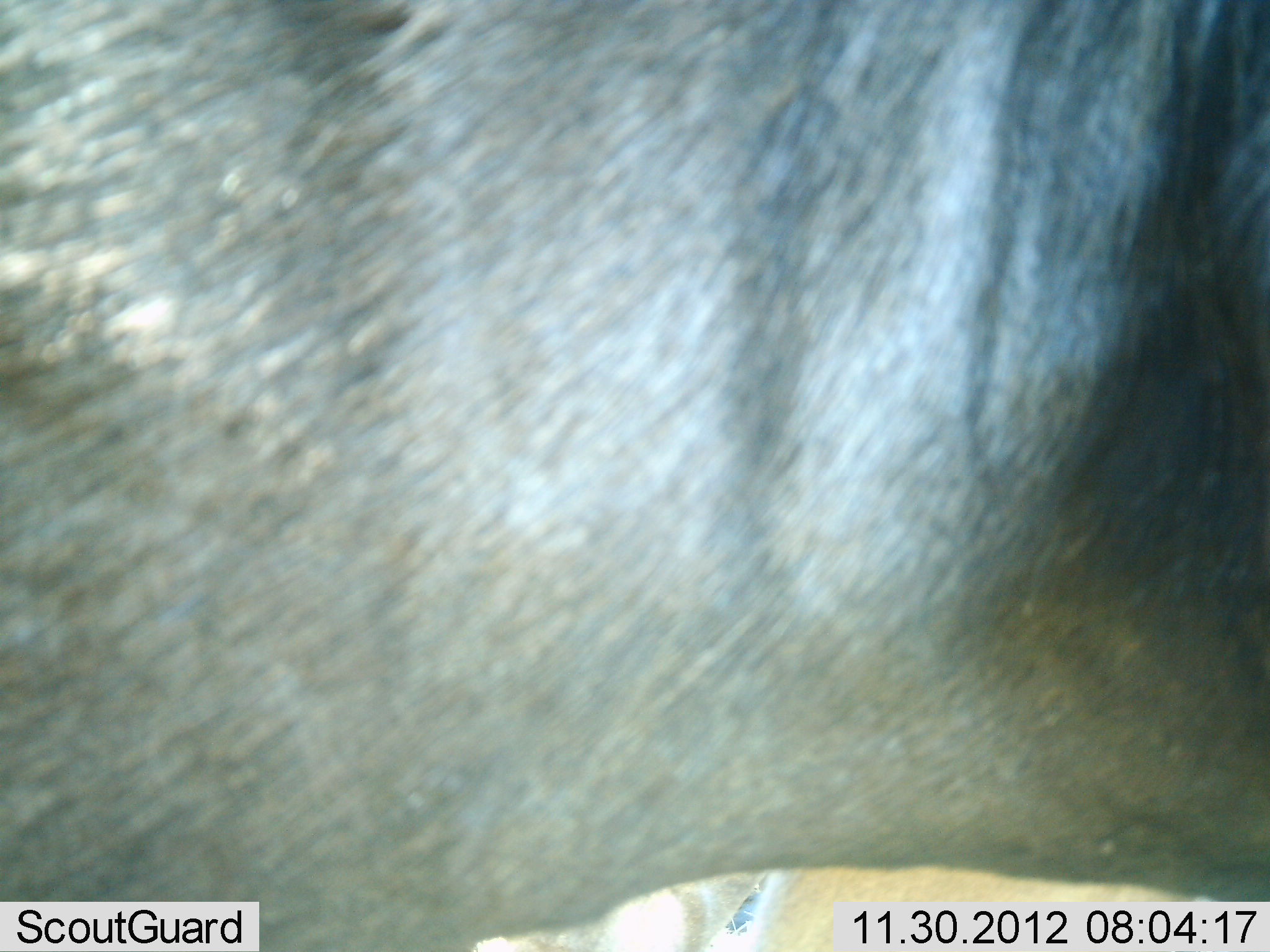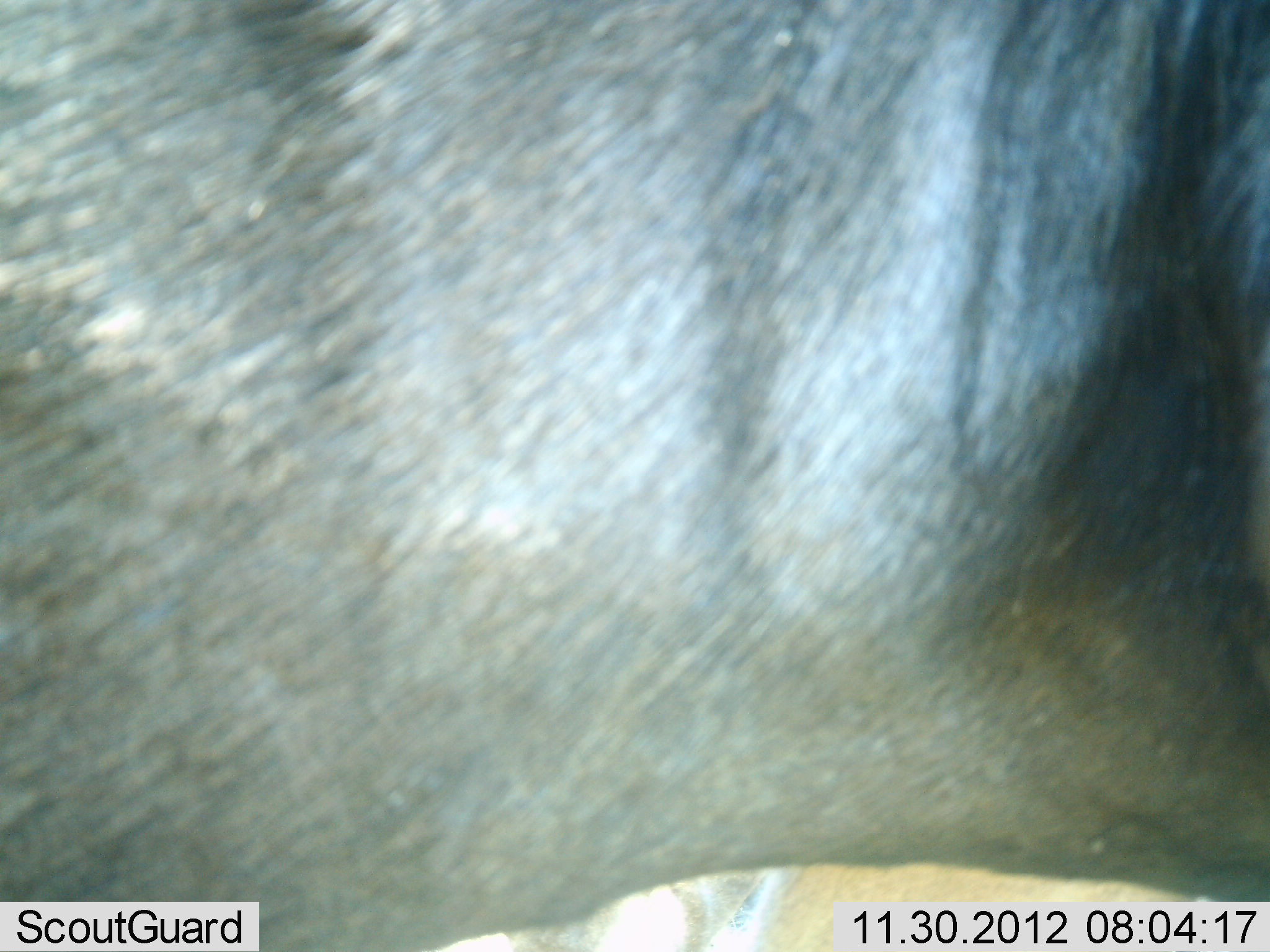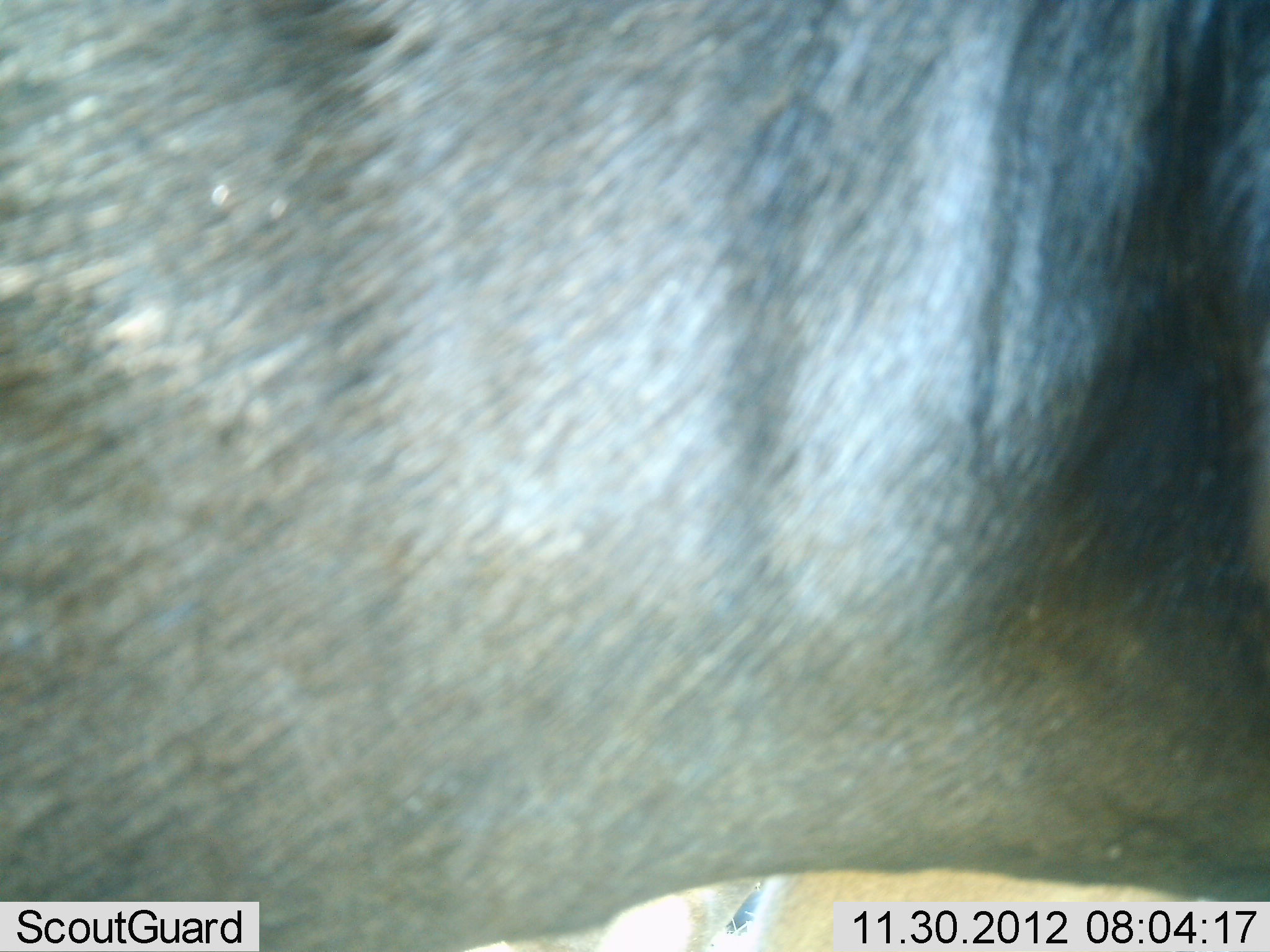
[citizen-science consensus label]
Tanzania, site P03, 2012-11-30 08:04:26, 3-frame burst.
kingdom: Animalia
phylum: Chordata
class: Mammalia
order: Artiodactyla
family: Bovidae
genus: Connochaetes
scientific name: Connochaetes taurinus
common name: blue wildebeest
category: wildebeest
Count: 1.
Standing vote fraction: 100%.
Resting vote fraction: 0%.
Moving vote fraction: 0%.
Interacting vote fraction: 0%.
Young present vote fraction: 0%.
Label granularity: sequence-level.